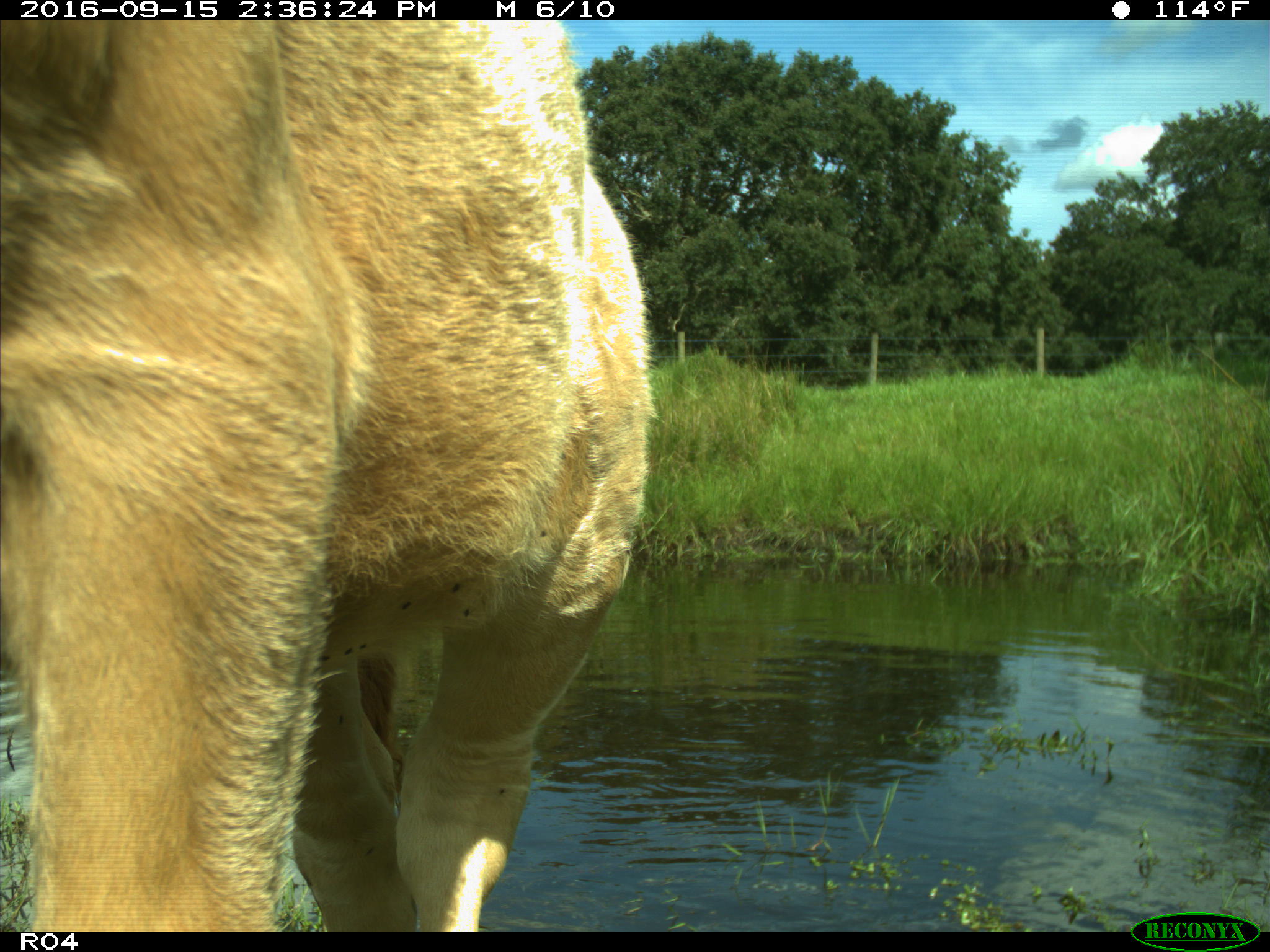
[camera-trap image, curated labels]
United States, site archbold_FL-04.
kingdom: Animalia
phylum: Chordata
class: Mammalia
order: Artiodactyla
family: Bovidae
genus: Bos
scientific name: Bos taurus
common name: domestic cow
Bos taurus (domestic cow).